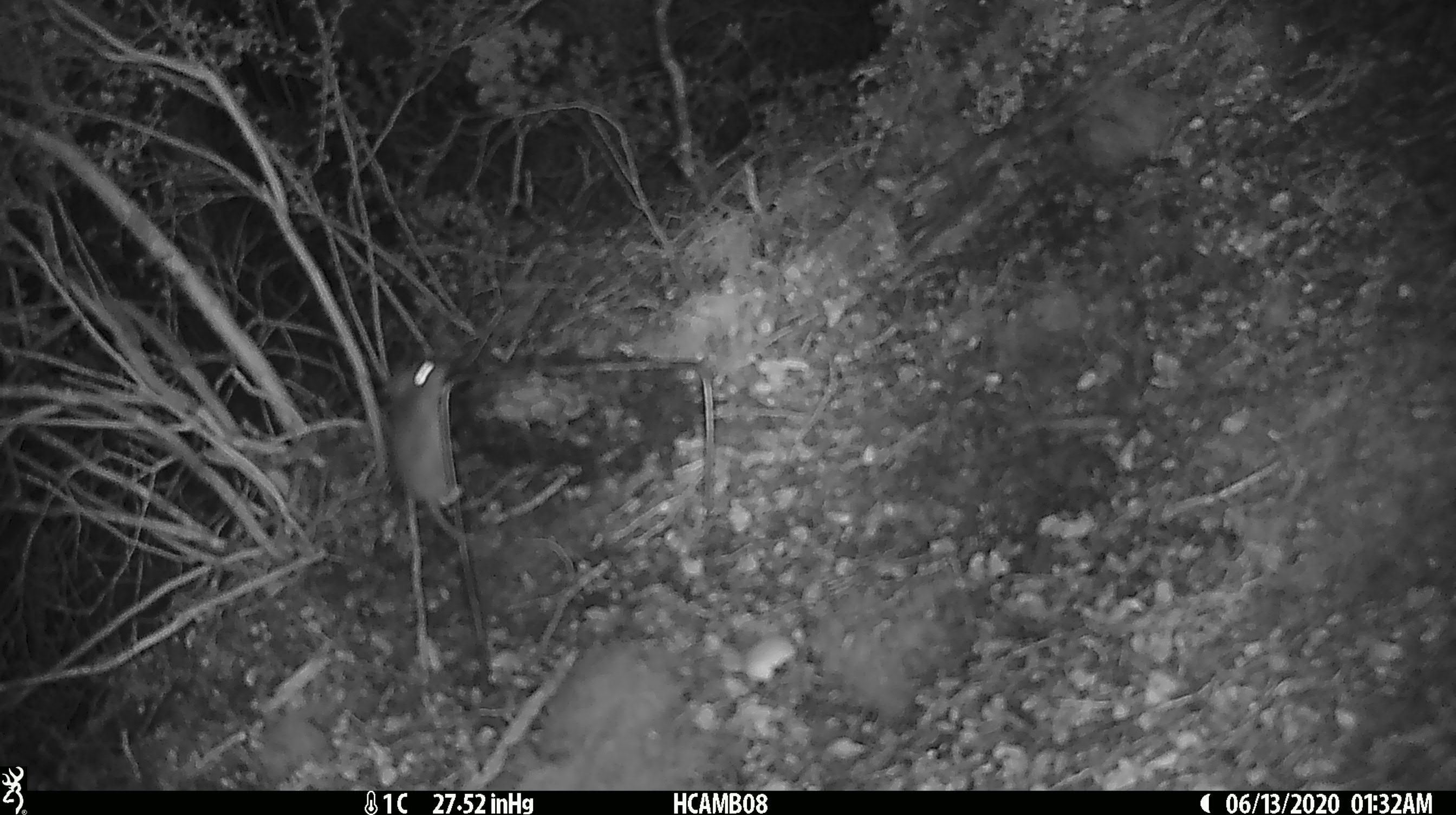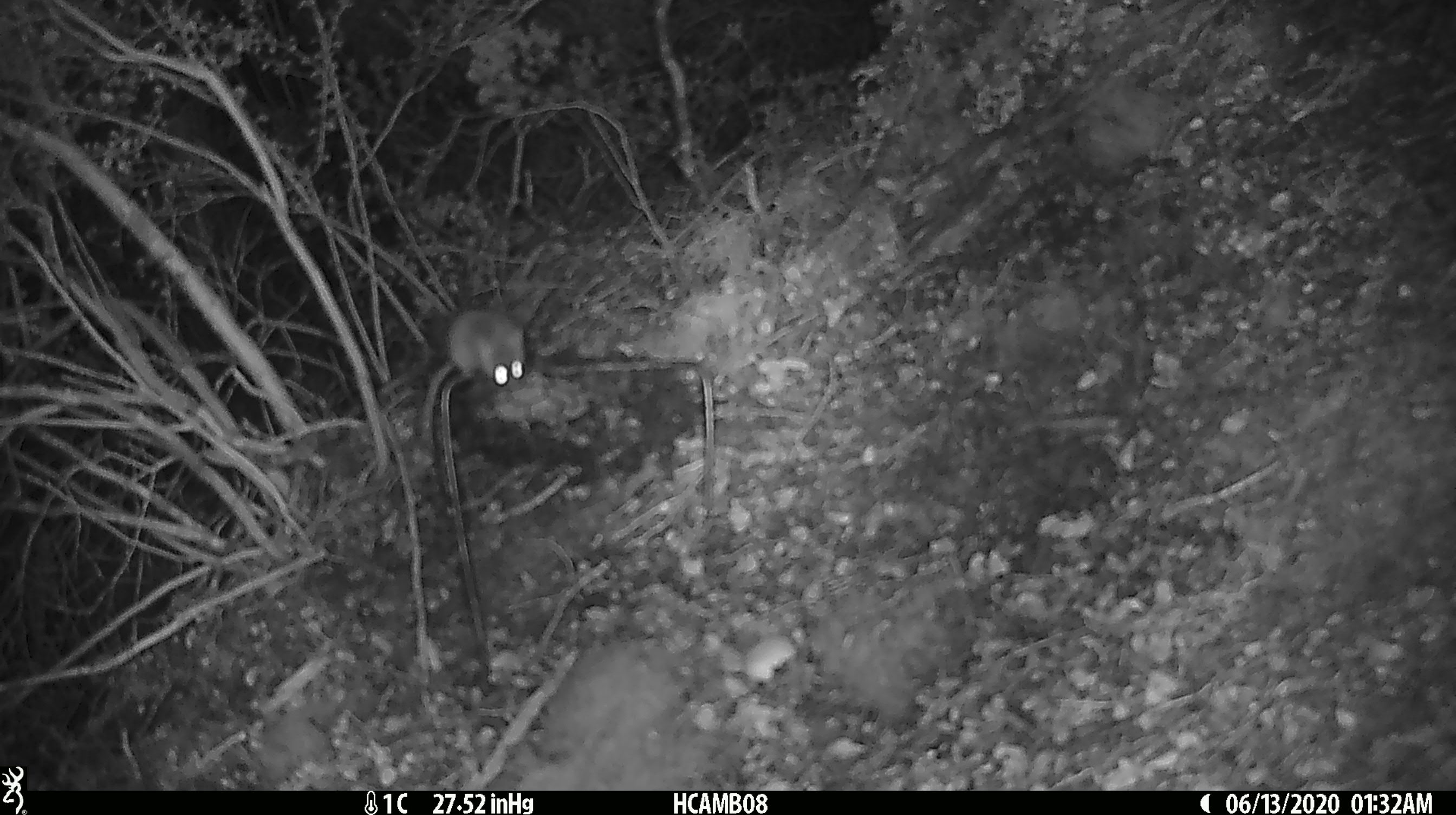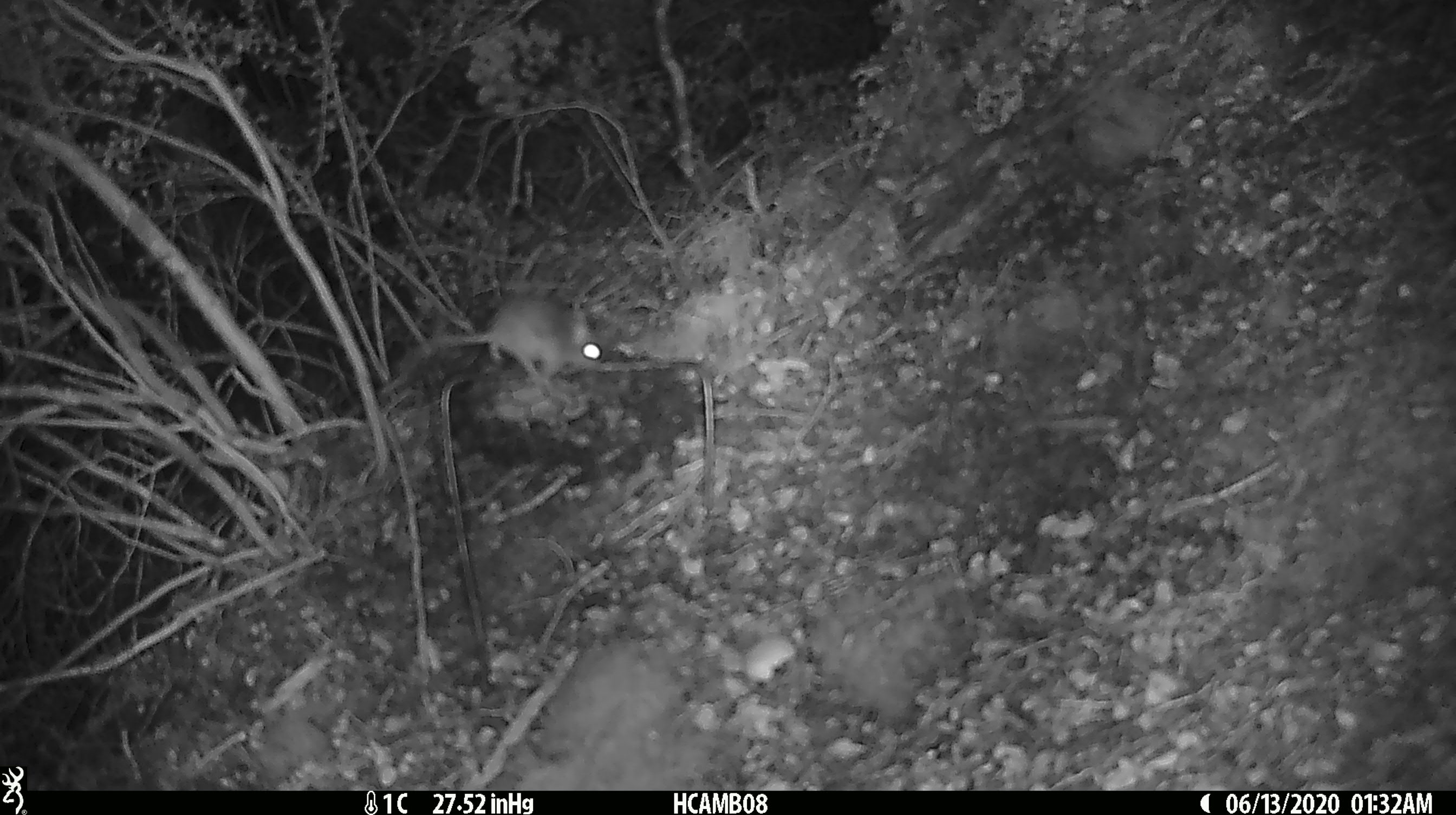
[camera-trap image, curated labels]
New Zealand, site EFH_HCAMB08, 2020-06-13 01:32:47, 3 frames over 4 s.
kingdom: Animalia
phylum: Chordata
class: Mammalia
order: Rodentia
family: Muridae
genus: Mus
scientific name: Mus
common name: mouse